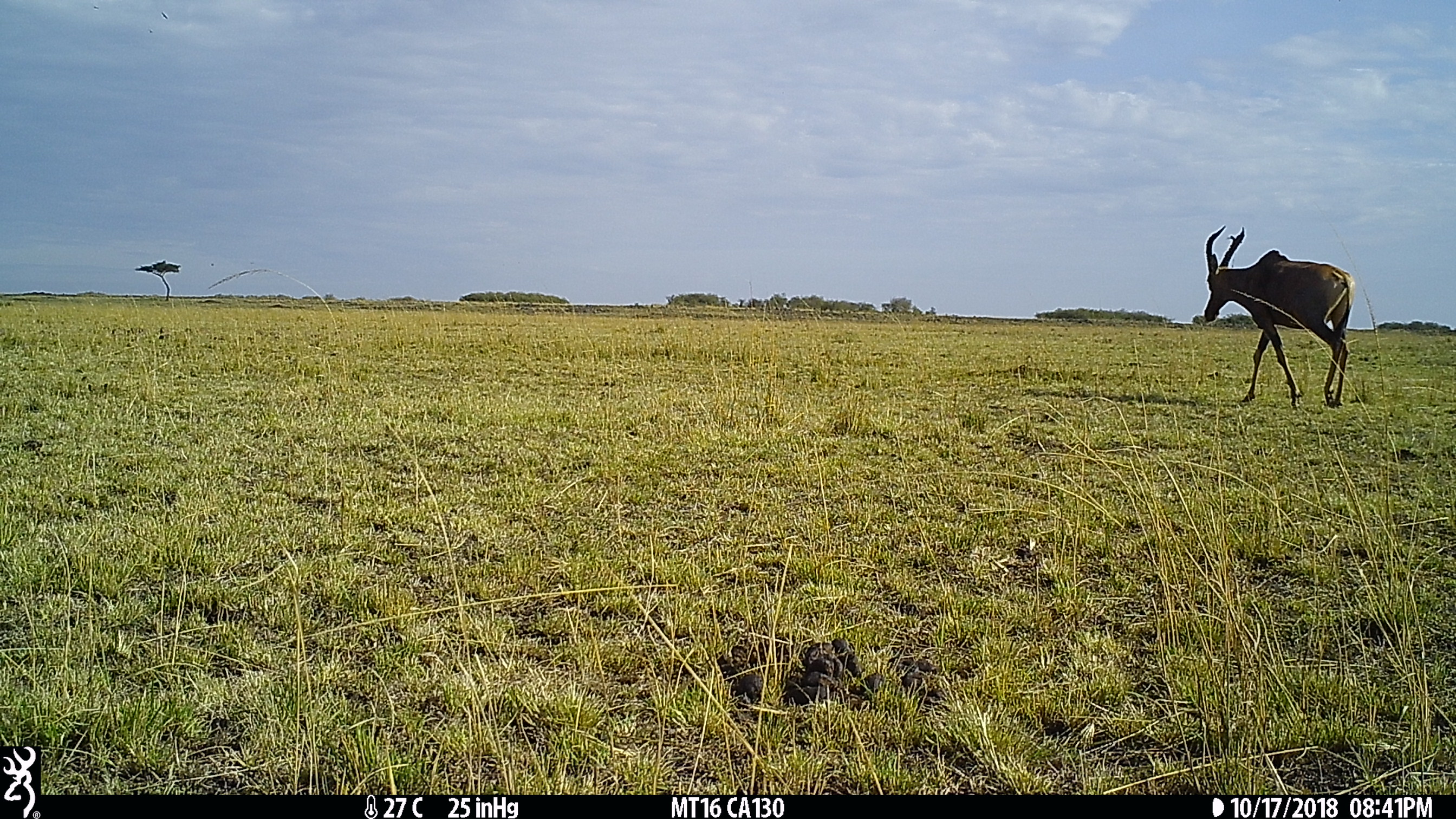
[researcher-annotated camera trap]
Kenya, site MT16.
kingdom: Animalia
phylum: Chordata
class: Mammalia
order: Artiodactyla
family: Bovidae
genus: Damaliscus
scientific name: Damaliscus lunatus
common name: topi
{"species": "topi (Damaliscus lunatus)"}